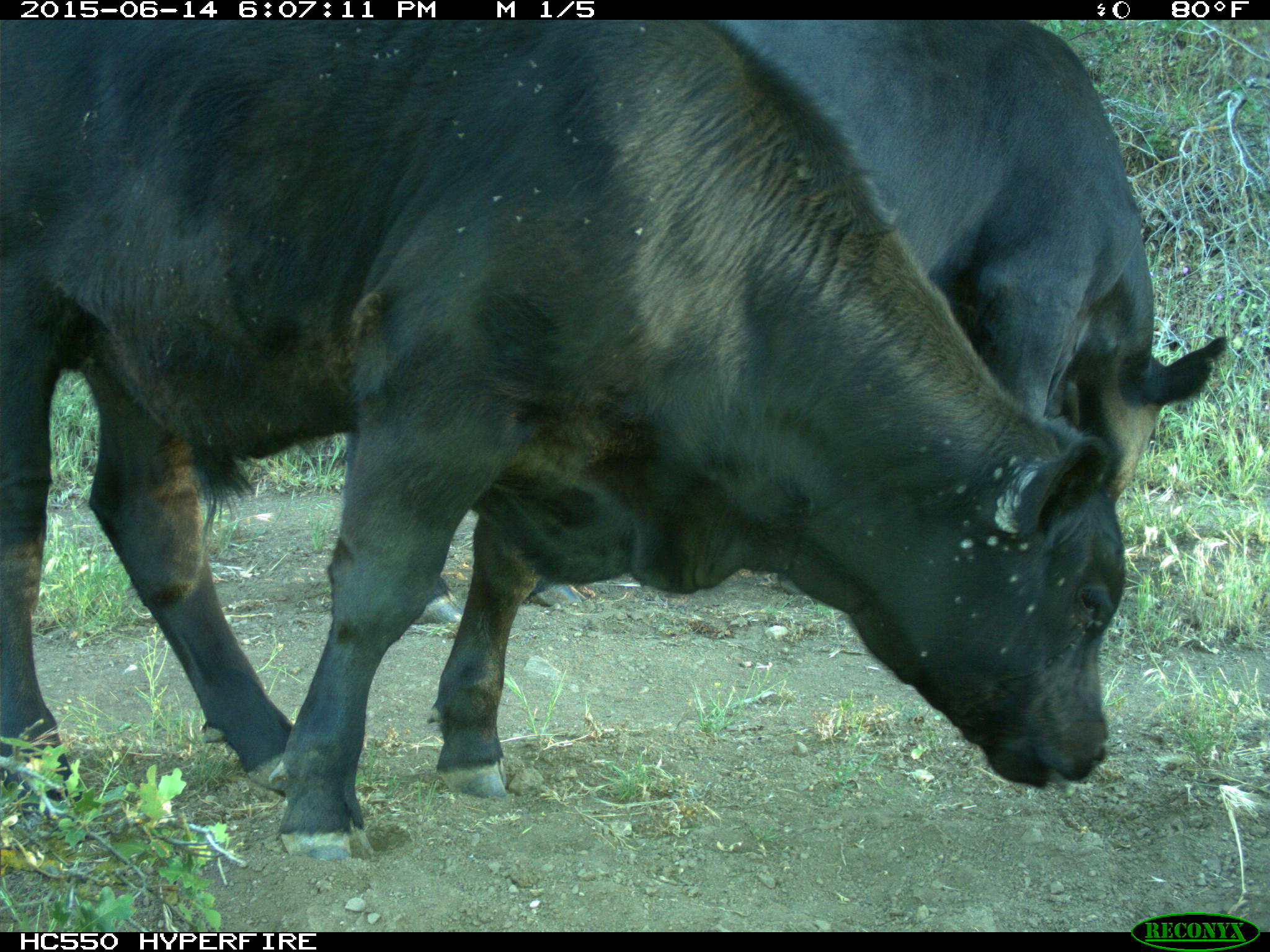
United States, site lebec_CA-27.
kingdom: Animalia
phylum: Chordata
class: Mammalia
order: Artiodactyla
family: Bovidae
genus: Bos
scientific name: Bos taurus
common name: domestic cow